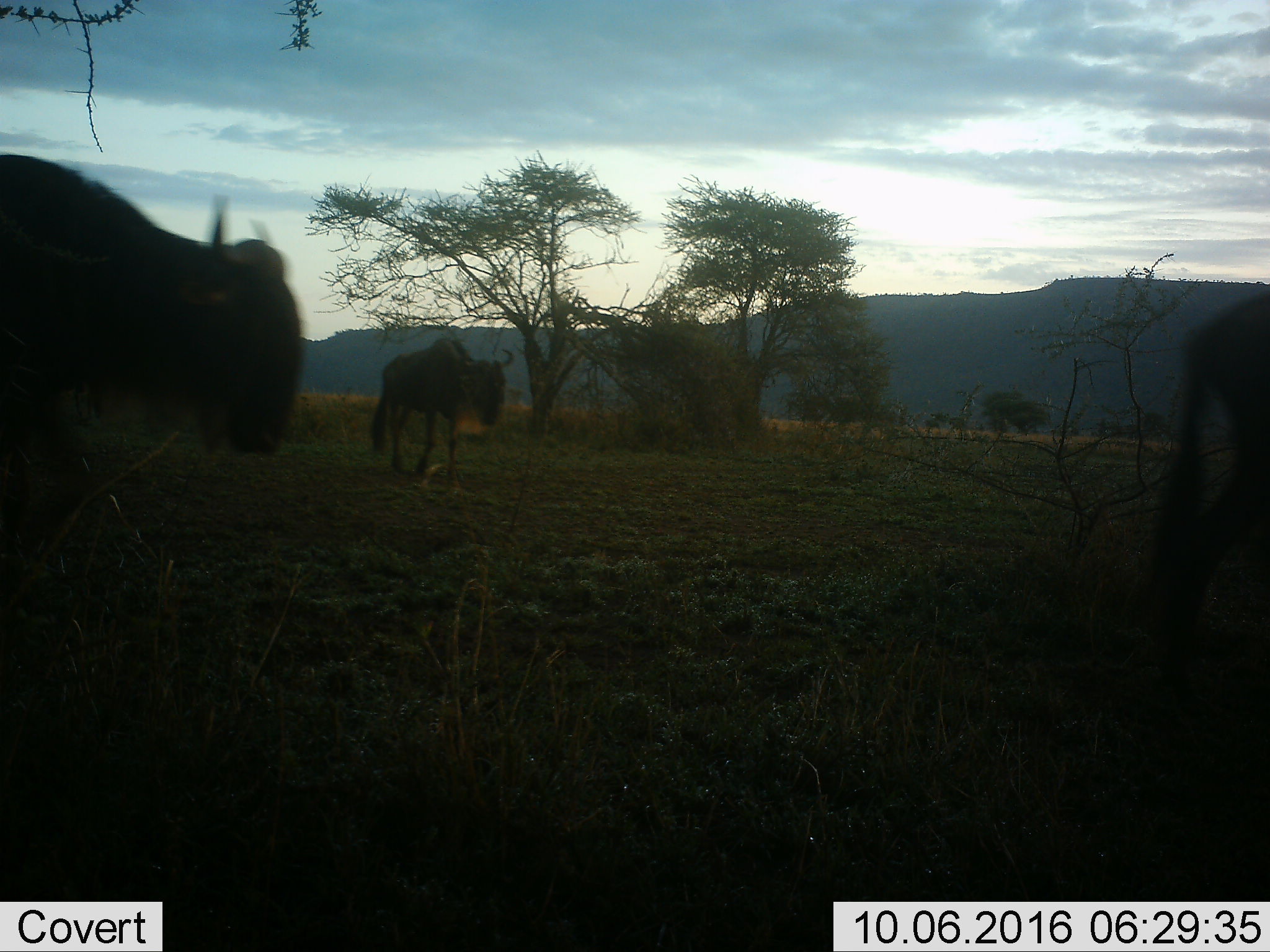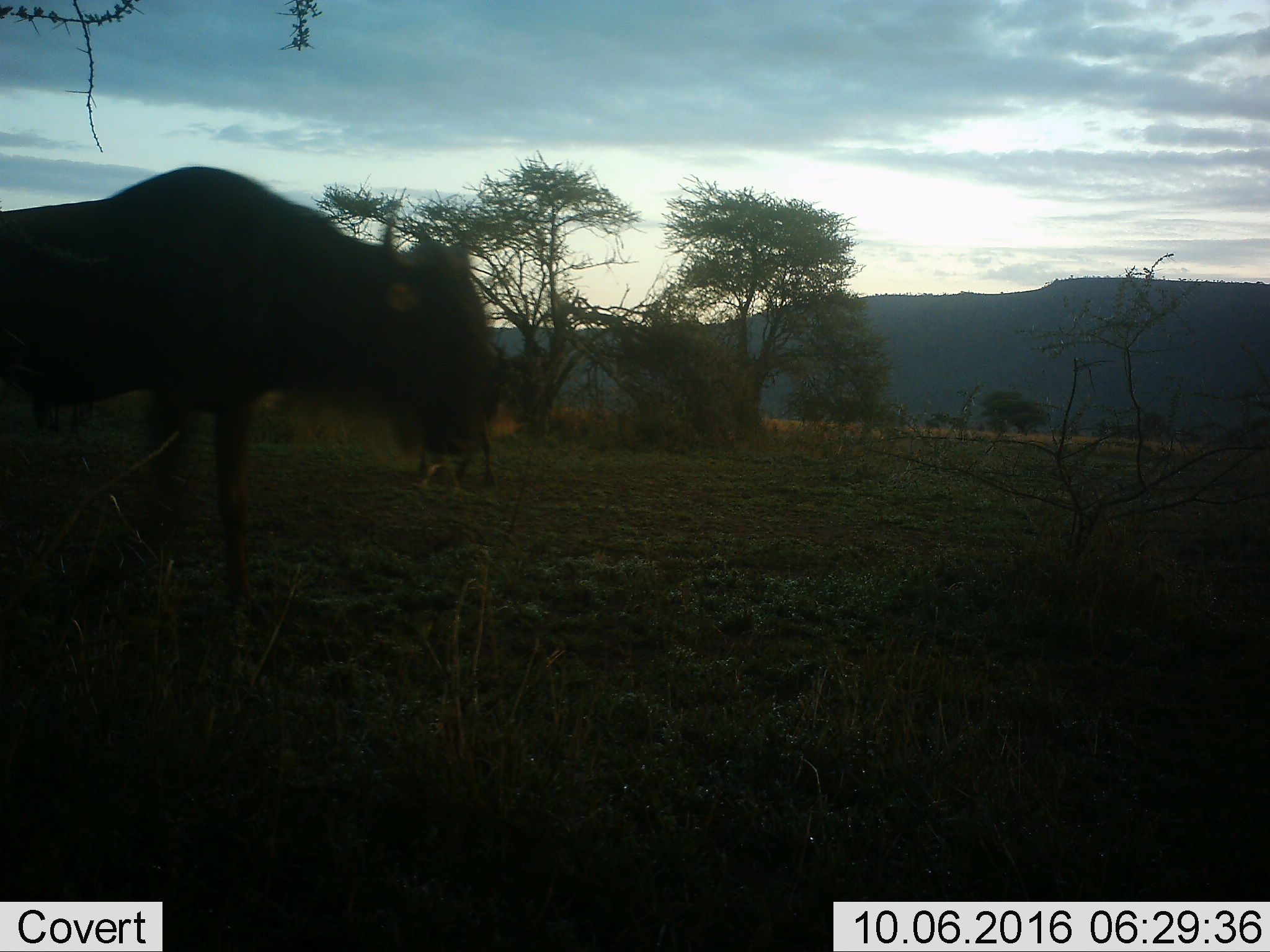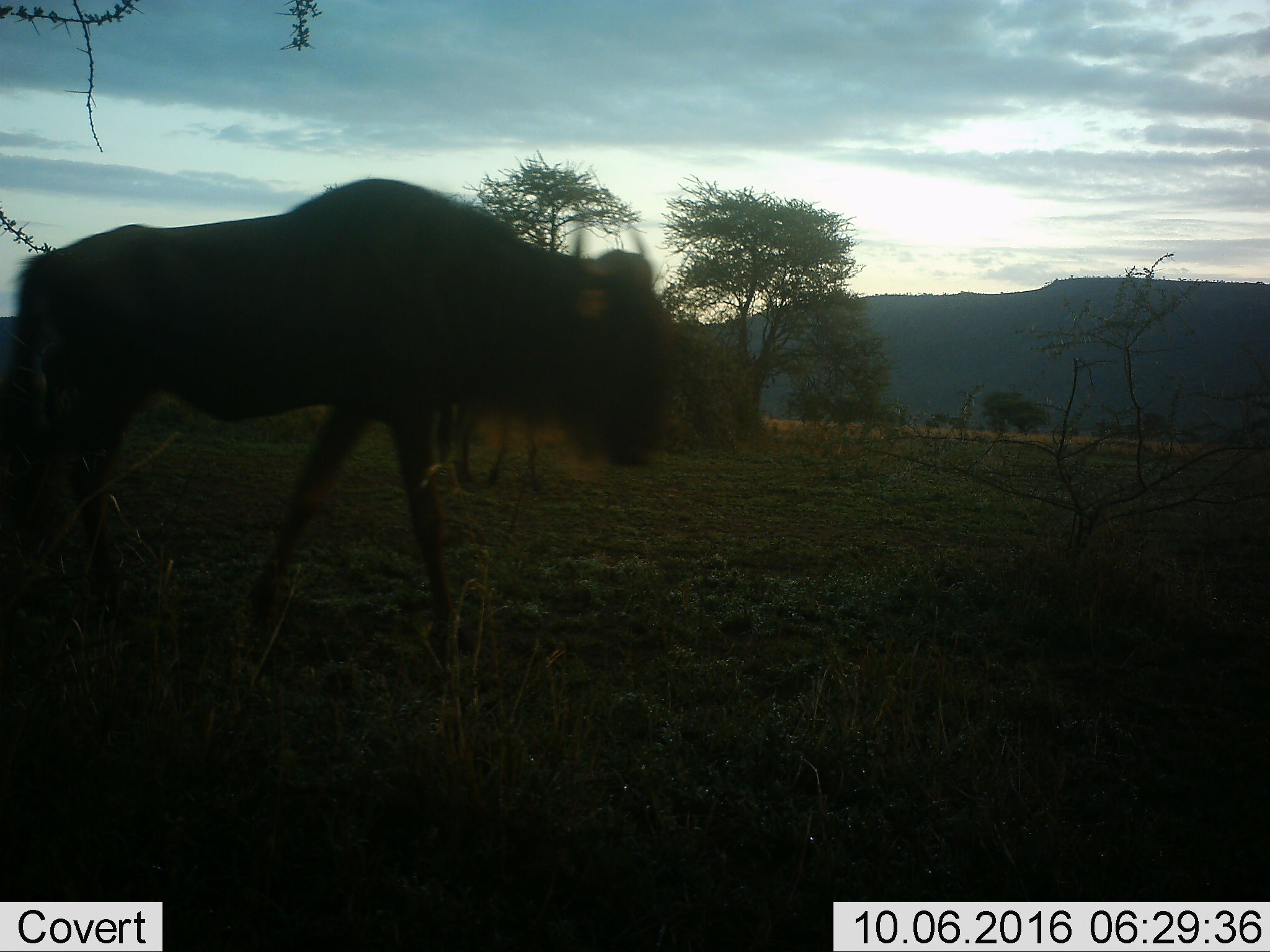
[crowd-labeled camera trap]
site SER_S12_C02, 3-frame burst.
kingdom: Animalia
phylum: Chordata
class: Mammalia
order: Artiodactyla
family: Bovidae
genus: Connochaetes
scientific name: Connochaetes taurinus taurinus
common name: blue wildebeest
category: wildebeestblue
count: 3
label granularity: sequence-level